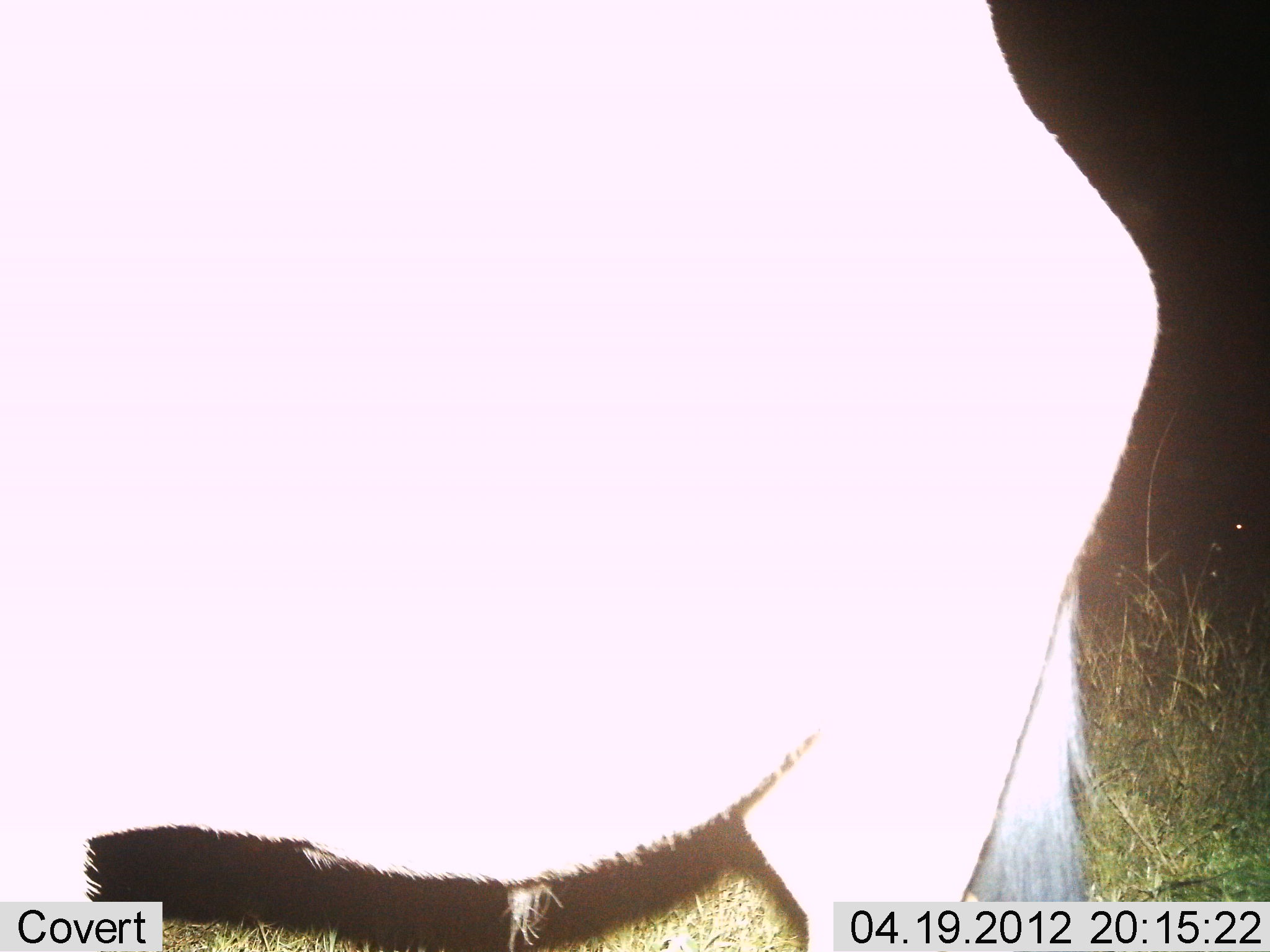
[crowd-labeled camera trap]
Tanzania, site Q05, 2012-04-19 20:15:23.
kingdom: Animalia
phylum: Chordata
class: Mammalia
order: Artiodactyla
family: Bovidae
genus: Connochaetes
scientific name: Connochaetes taurinus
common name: blue wildebeest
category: wildebeest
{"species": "wildebeest (blue wildebeest) (Connochaetes taurinus)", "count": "1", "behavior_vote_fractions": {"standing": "92%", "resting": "0%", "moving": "8%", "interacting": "0%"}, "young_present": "0%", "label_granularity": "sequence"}